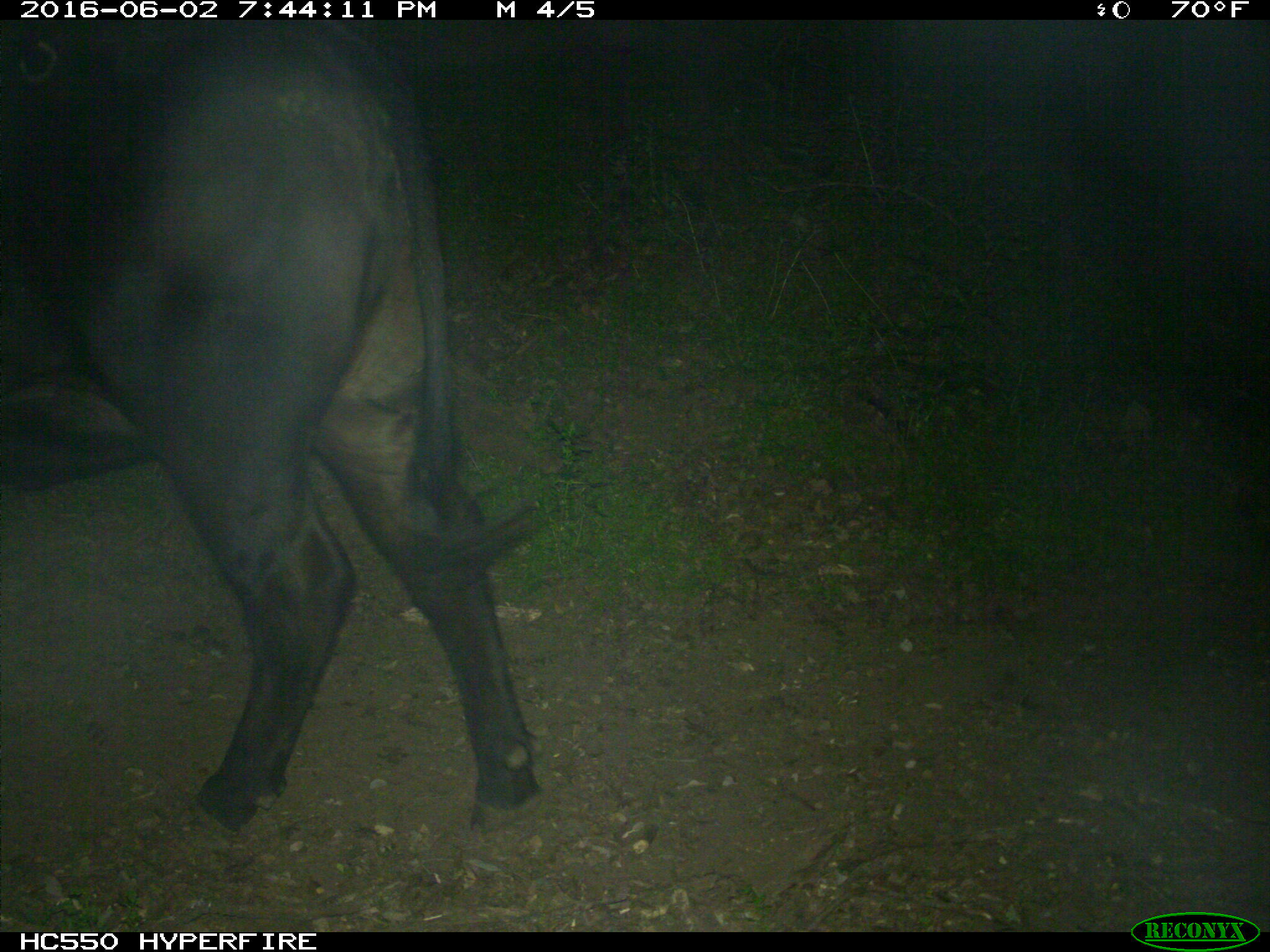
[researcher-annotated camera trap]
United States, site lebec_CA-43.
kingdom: Animalia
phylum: Chordata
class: Mammalia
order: Artiodactyla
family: Bovidae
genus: Bos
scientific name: Bos taurus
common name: domestic cow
Bos taurus (domestic cow).